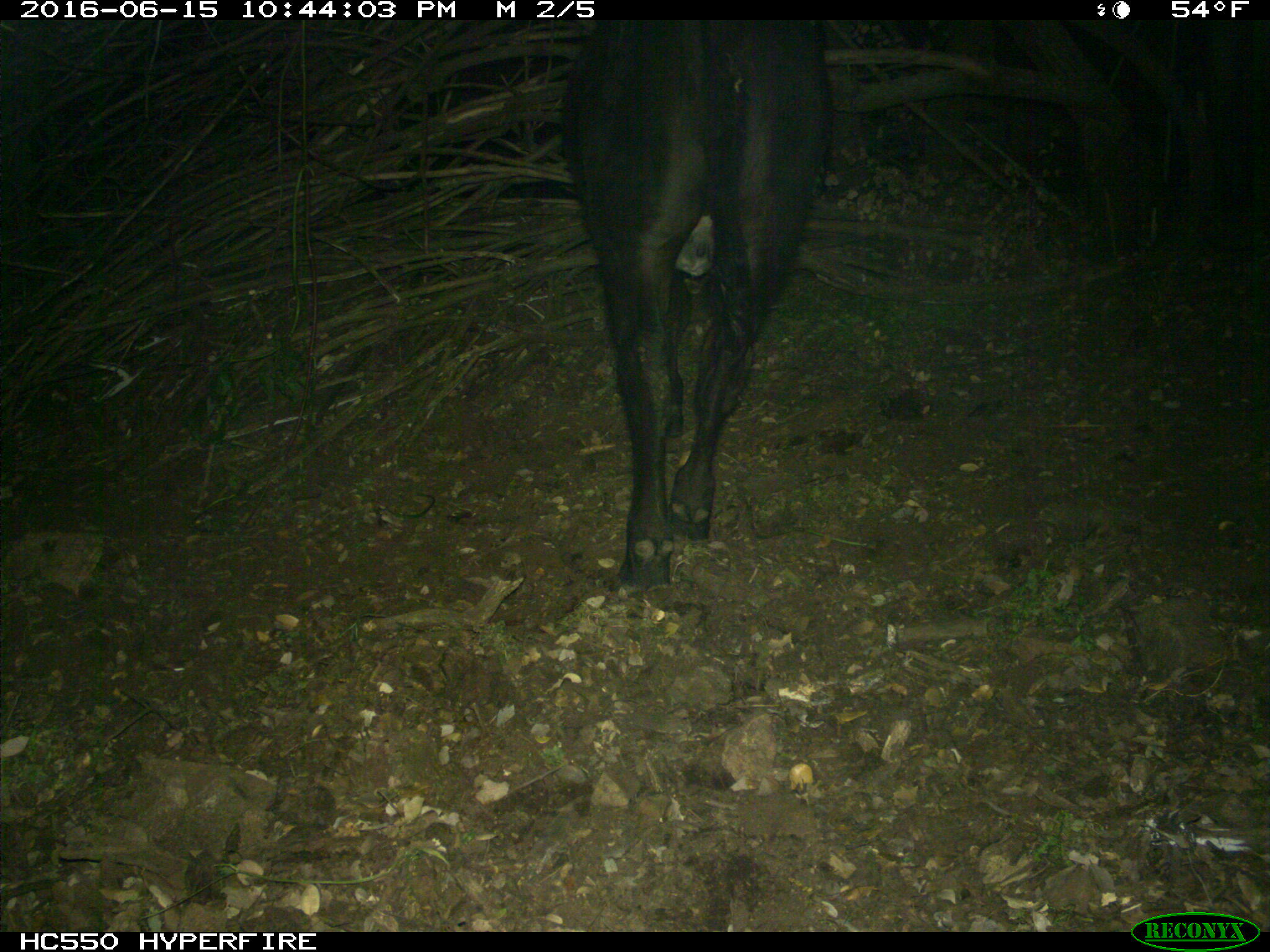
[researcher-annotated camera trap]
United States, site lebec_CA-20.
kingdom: Animalia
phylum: Chordata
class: Mammalia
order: Artiodactyla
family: Bovidae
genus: Bos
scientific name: Bos taurus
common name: domestic cow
Bos taurus (domestic cow).